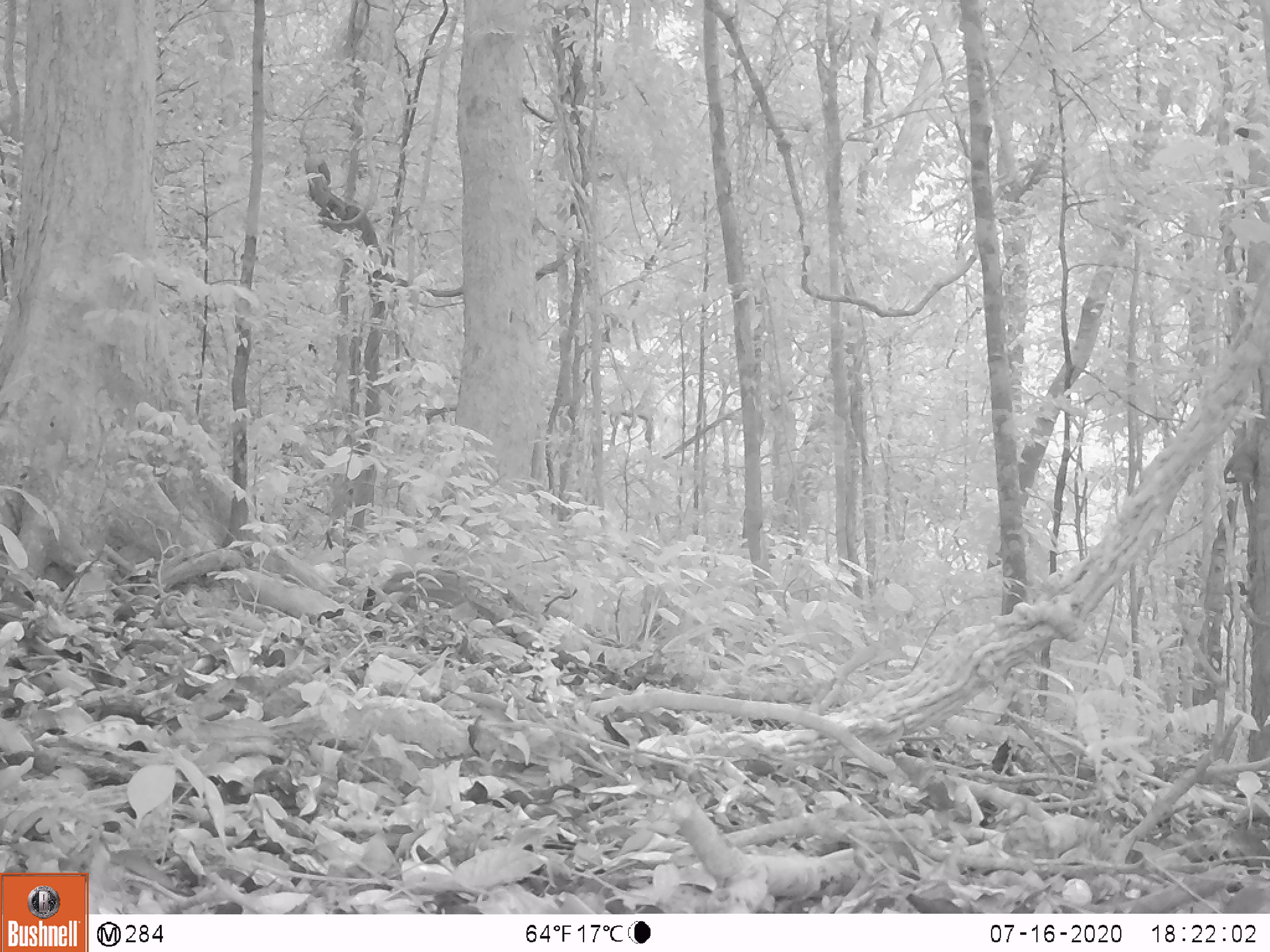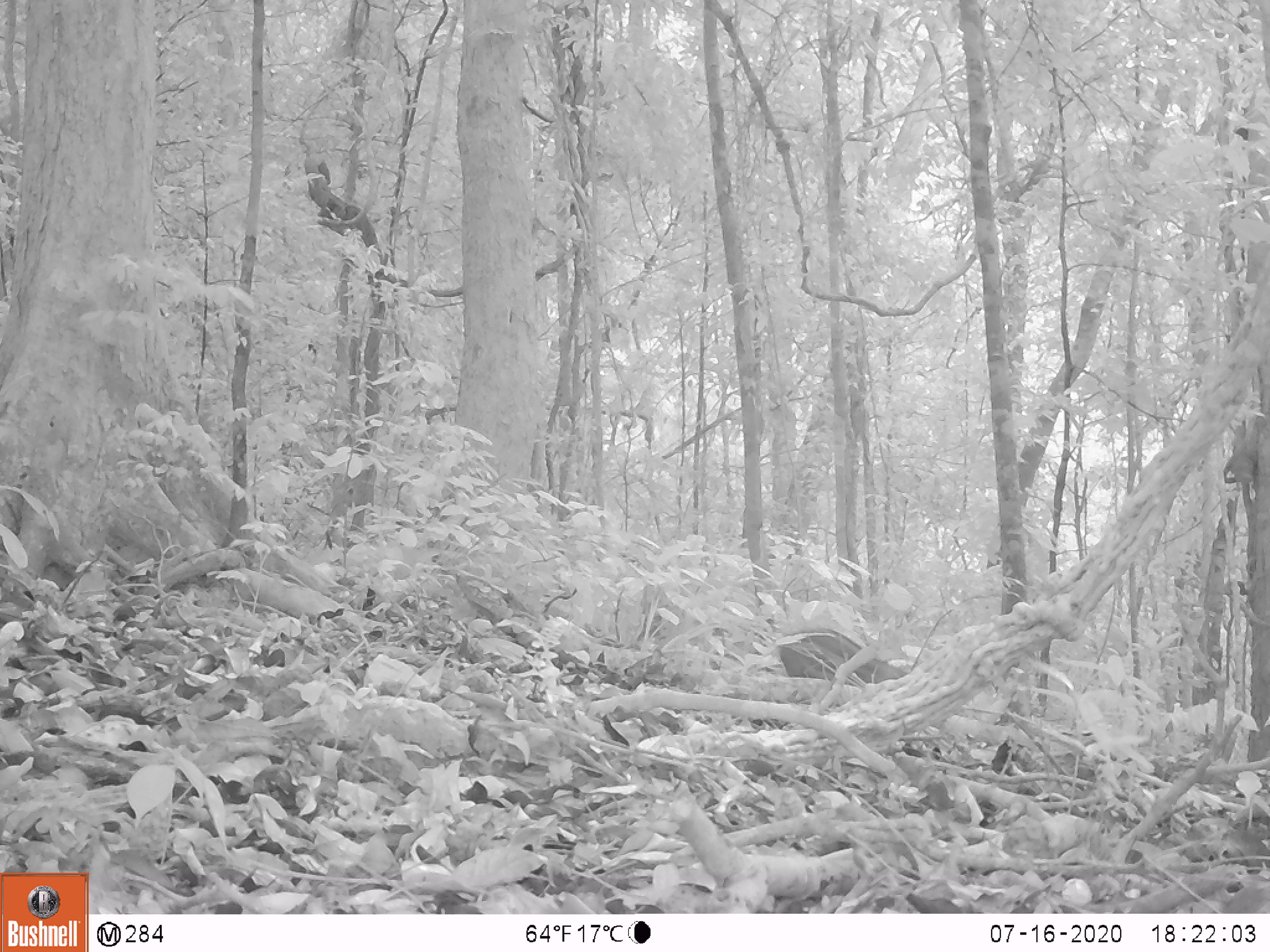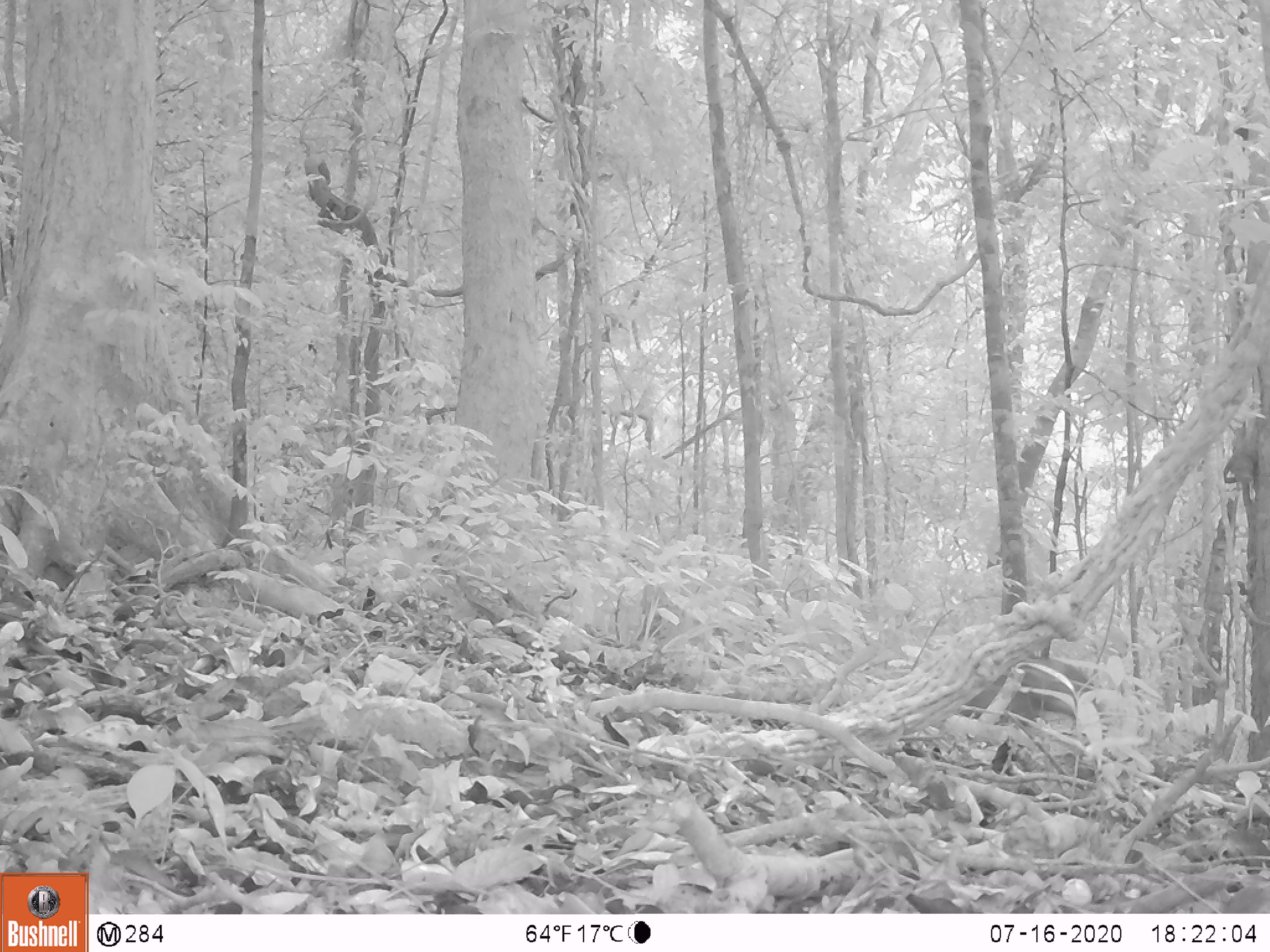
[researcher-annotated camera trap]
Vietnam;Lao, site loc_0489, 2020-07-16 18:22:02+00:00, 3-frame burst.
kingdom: Animalia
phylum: Chordata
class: Mammalia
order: Artiodactyla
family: Suidae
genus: Sus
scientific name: Sus scrofa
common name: eurasian wild pig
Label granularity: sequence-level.